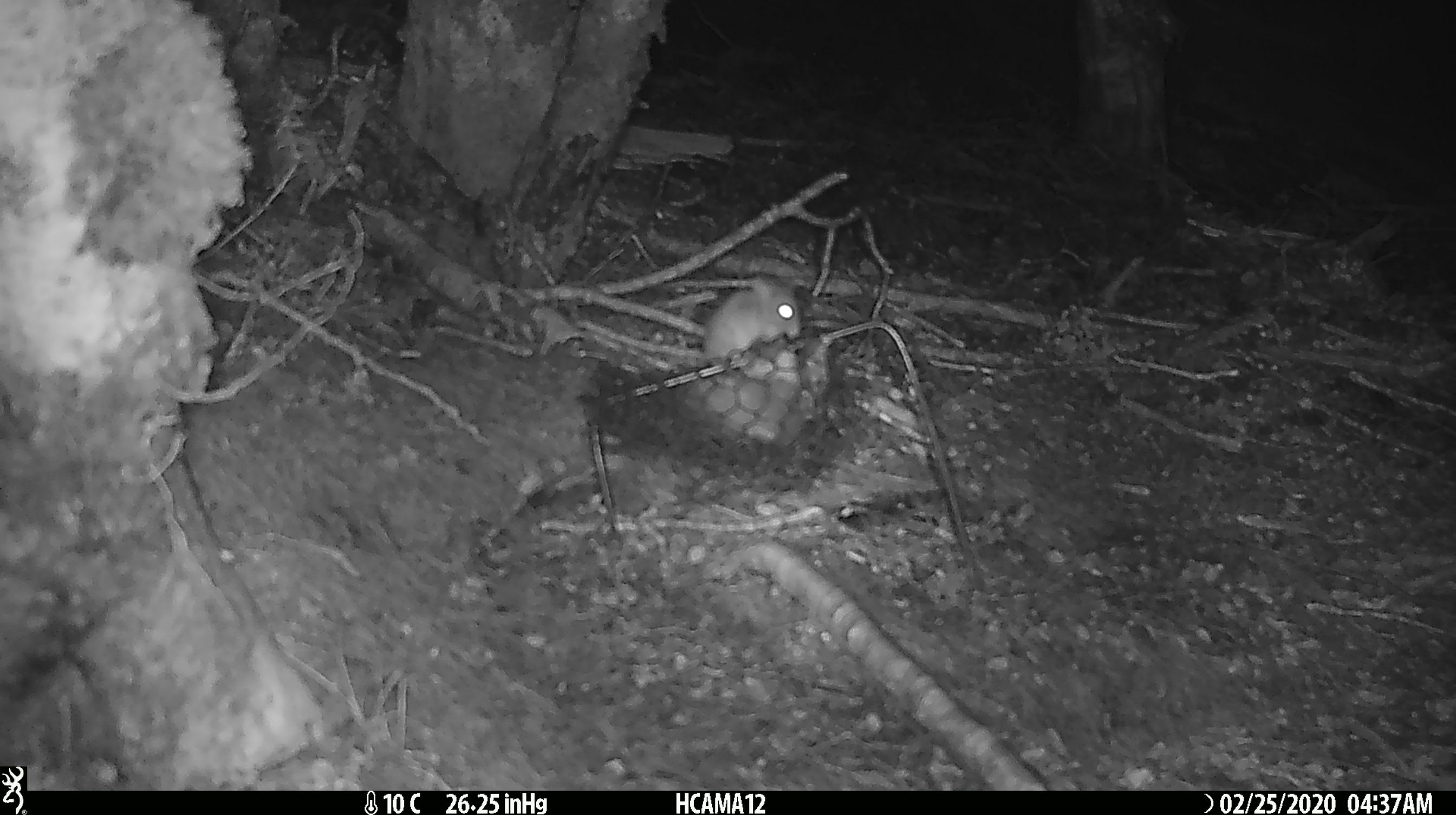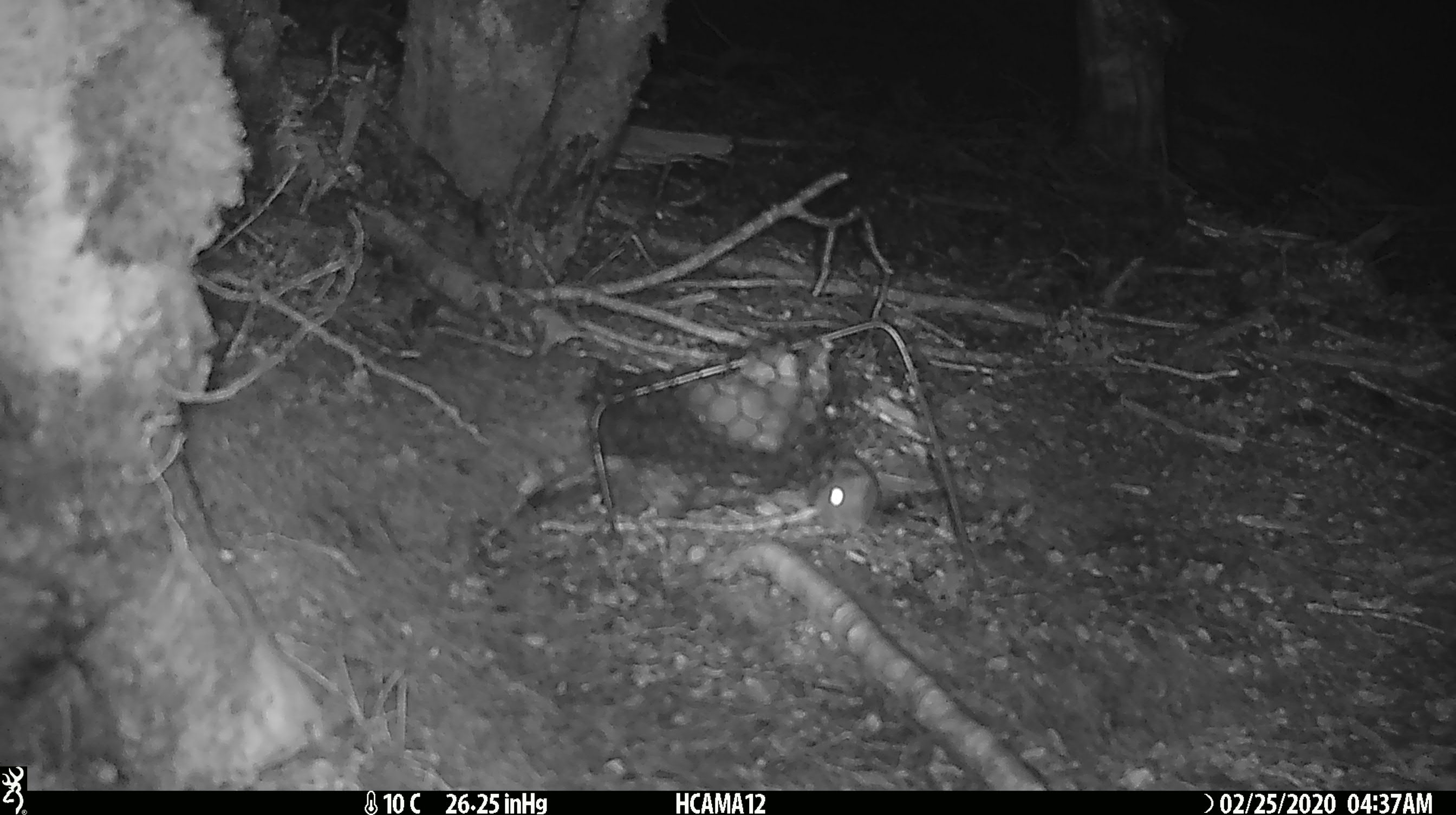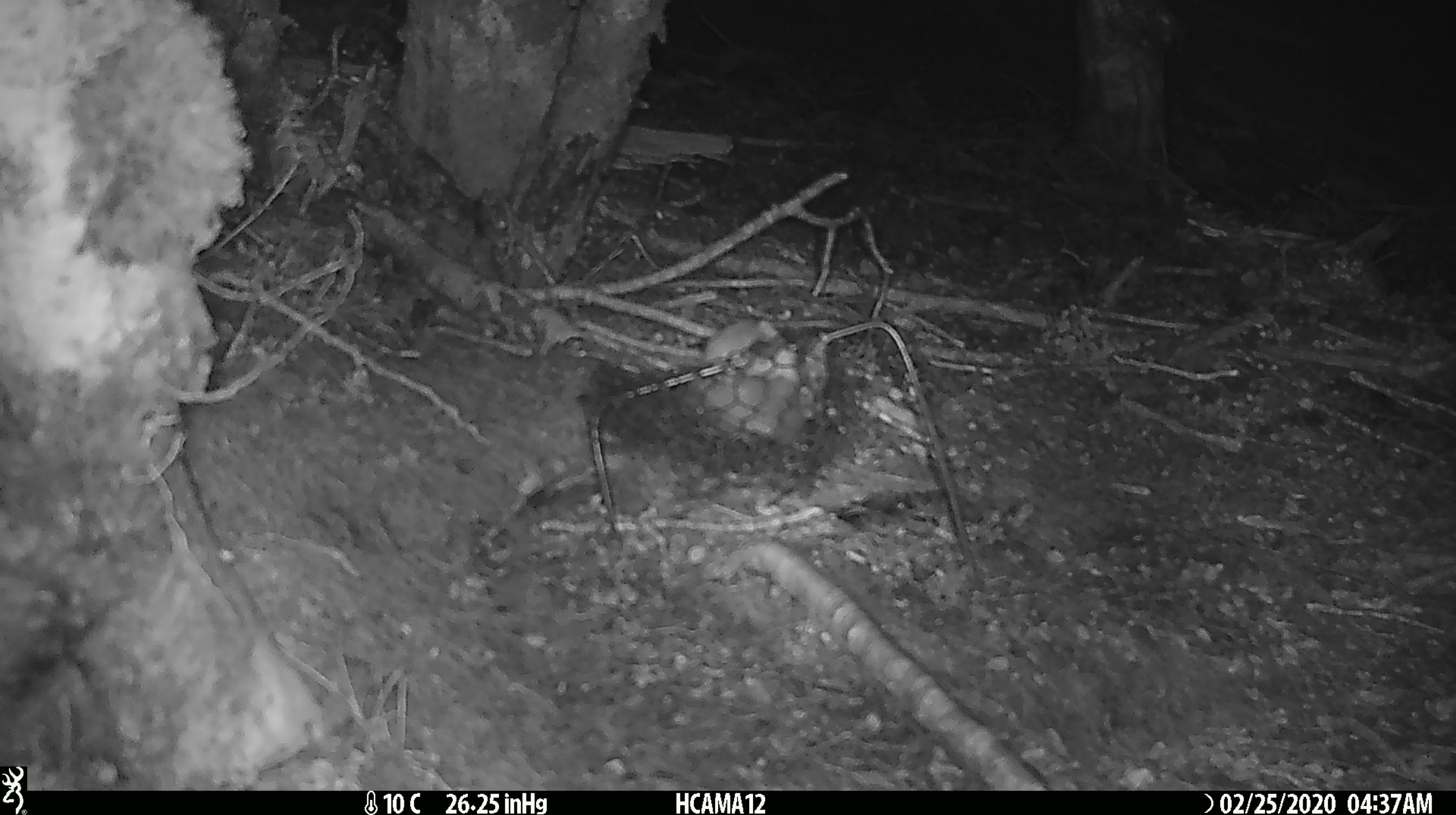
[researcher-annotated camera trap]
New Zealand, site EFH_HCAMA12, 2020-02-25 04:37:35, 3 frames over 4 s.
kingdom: Animalia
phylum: Chordata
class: Mammalia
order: Rodentia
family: Muridae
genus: Mus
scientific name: Mus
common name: mouse